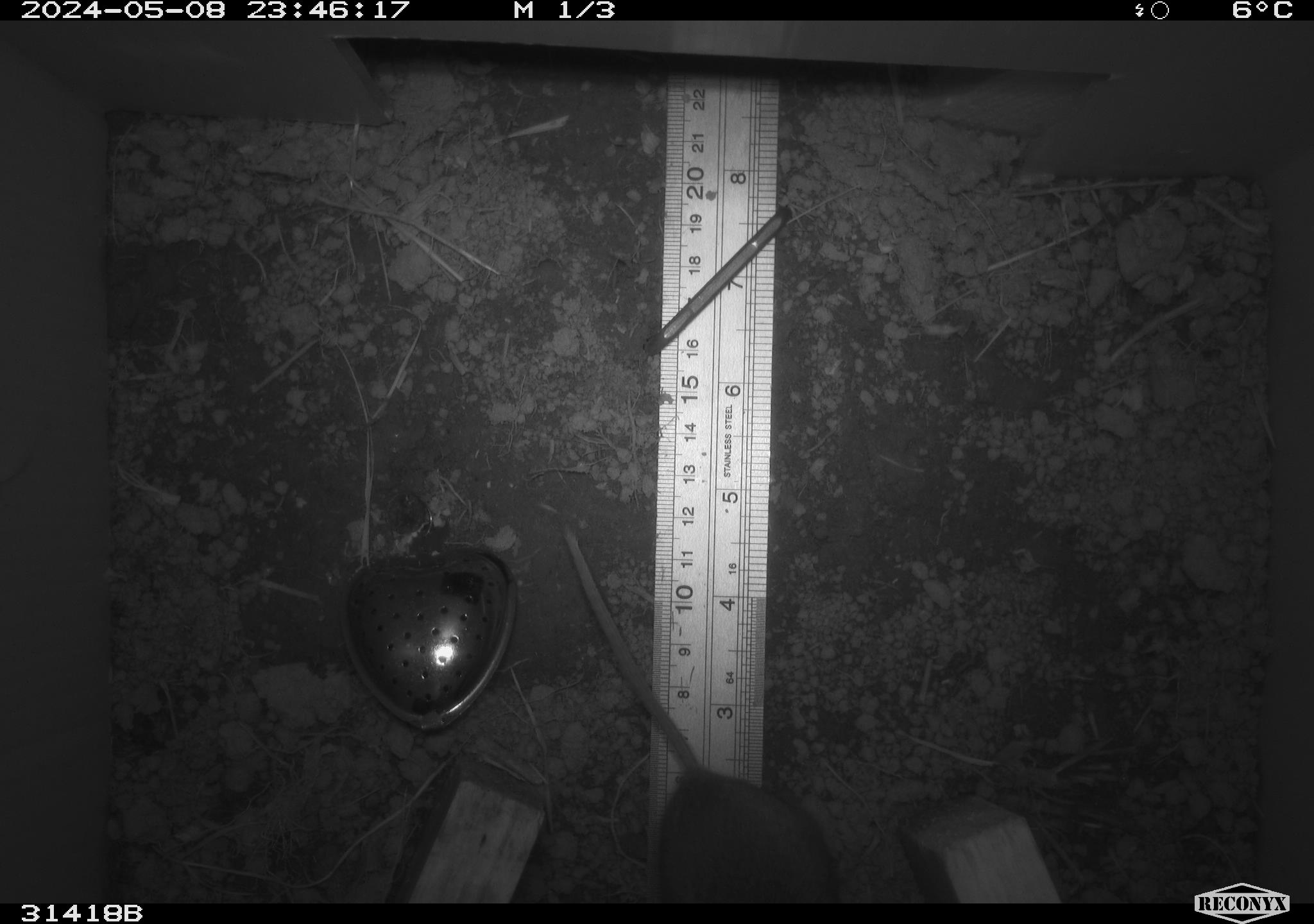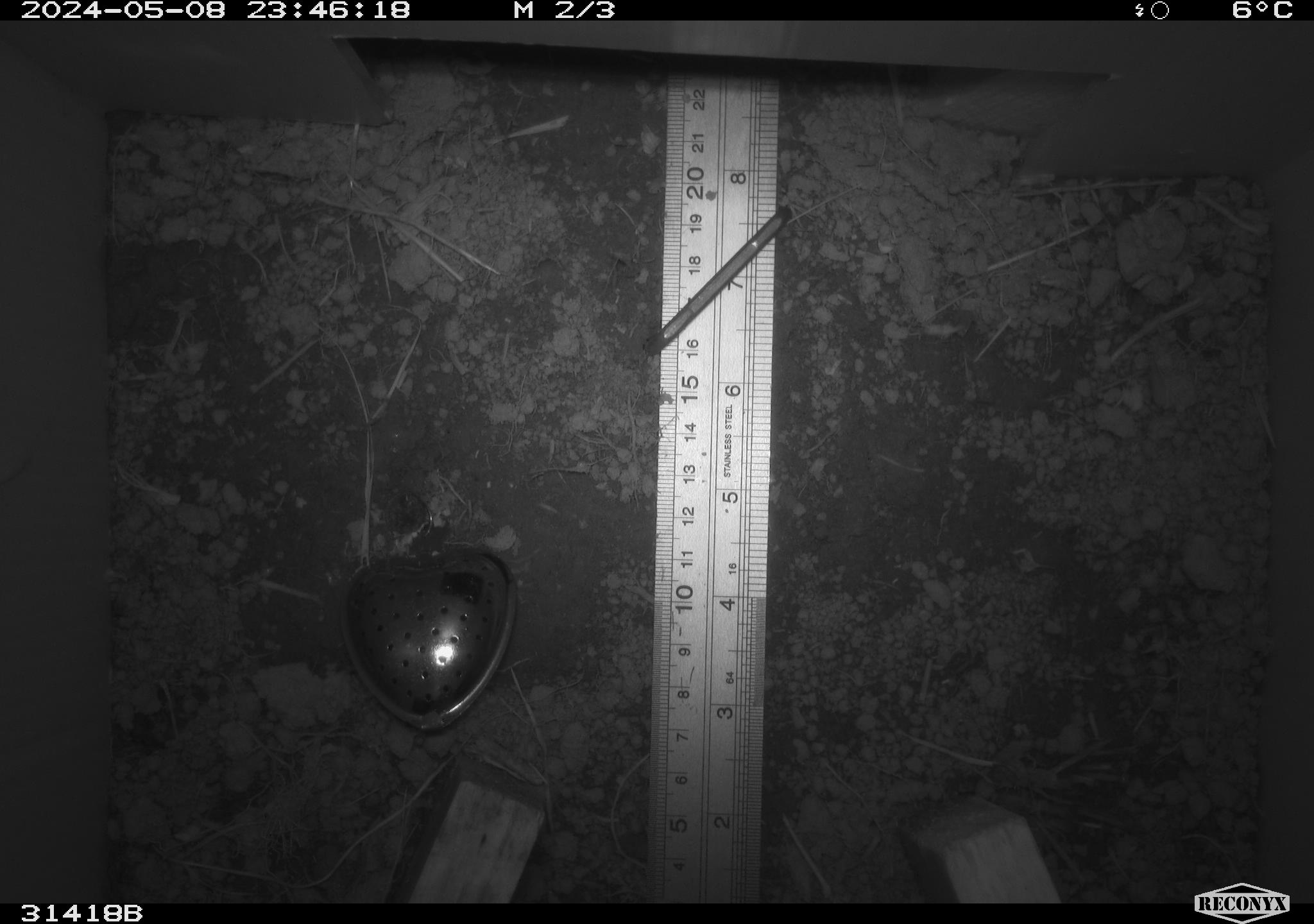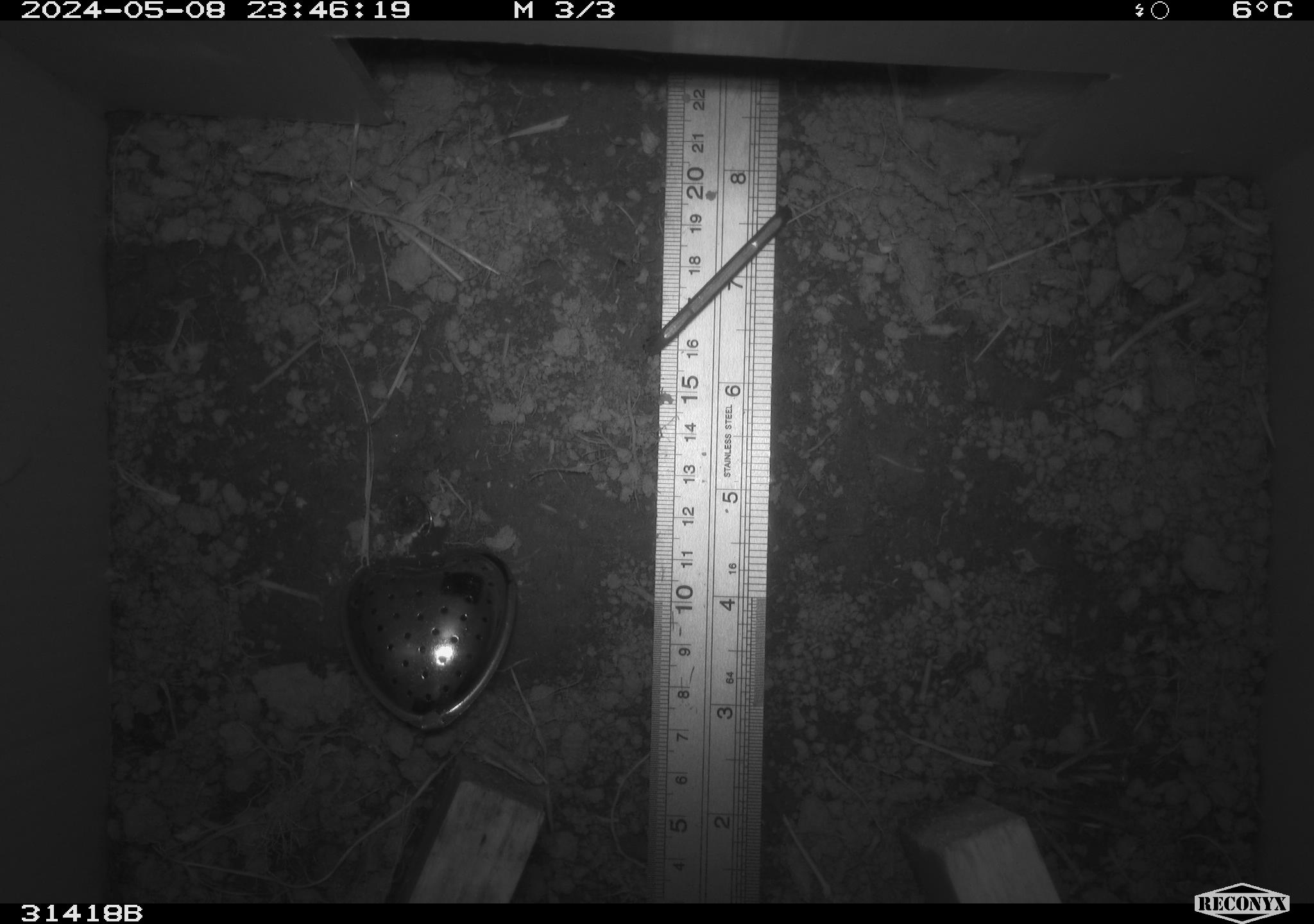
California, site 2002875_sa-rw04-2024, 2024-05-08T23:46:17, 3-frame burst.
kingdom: Animalia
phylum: Chordata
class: Mammalia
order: Rodentia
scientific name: Rodentia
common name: rodent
Rodent (Rodentia).